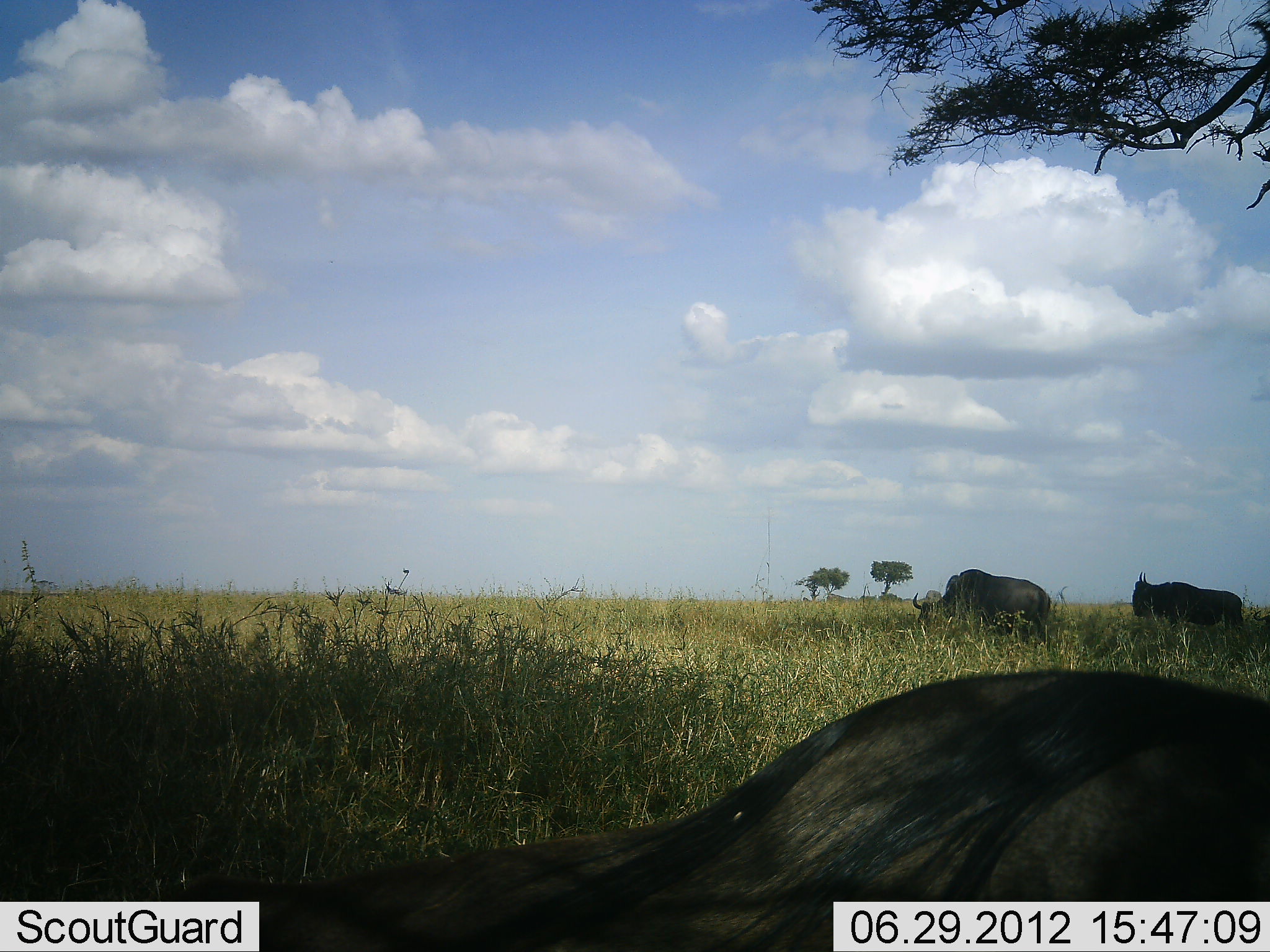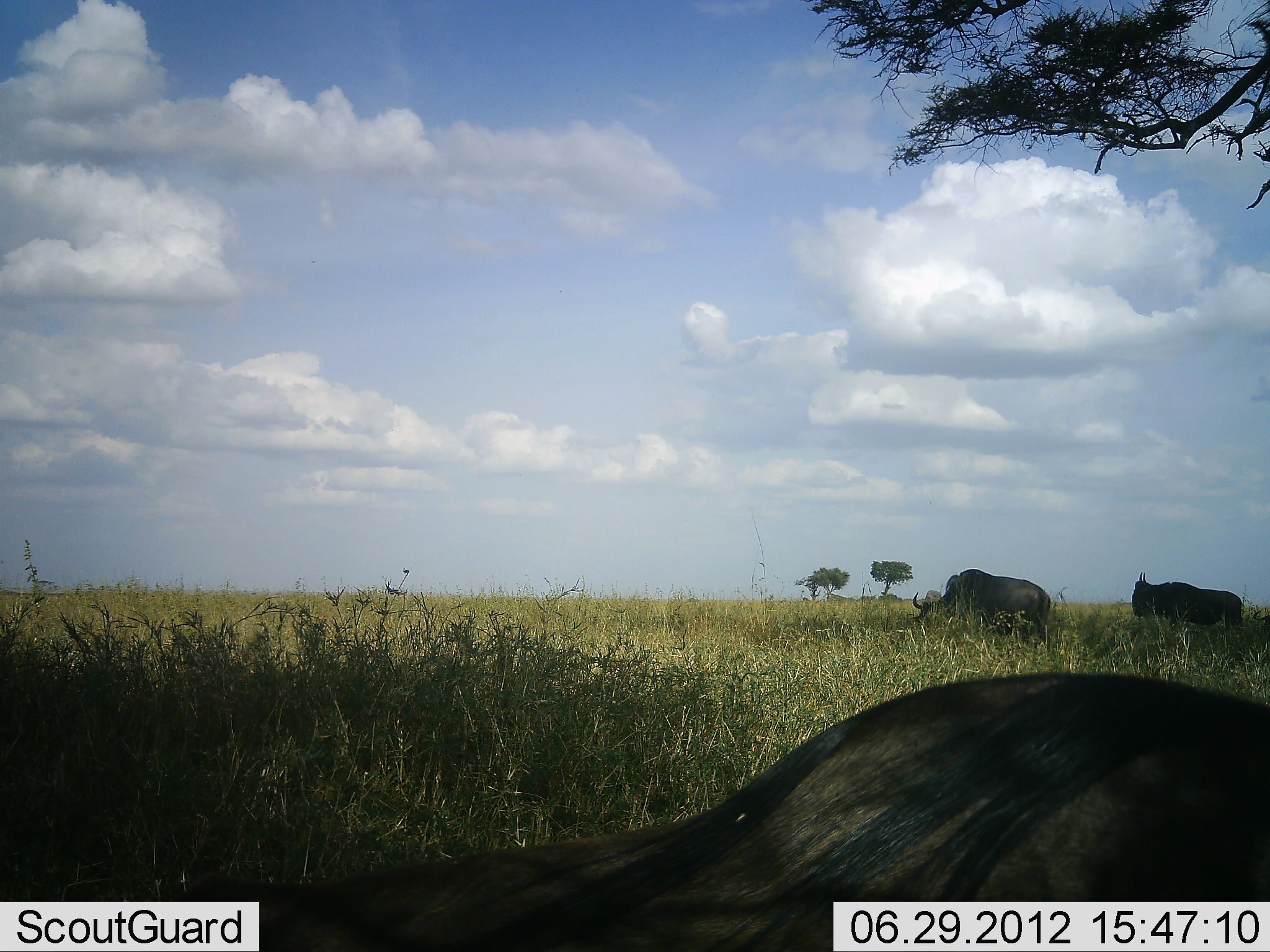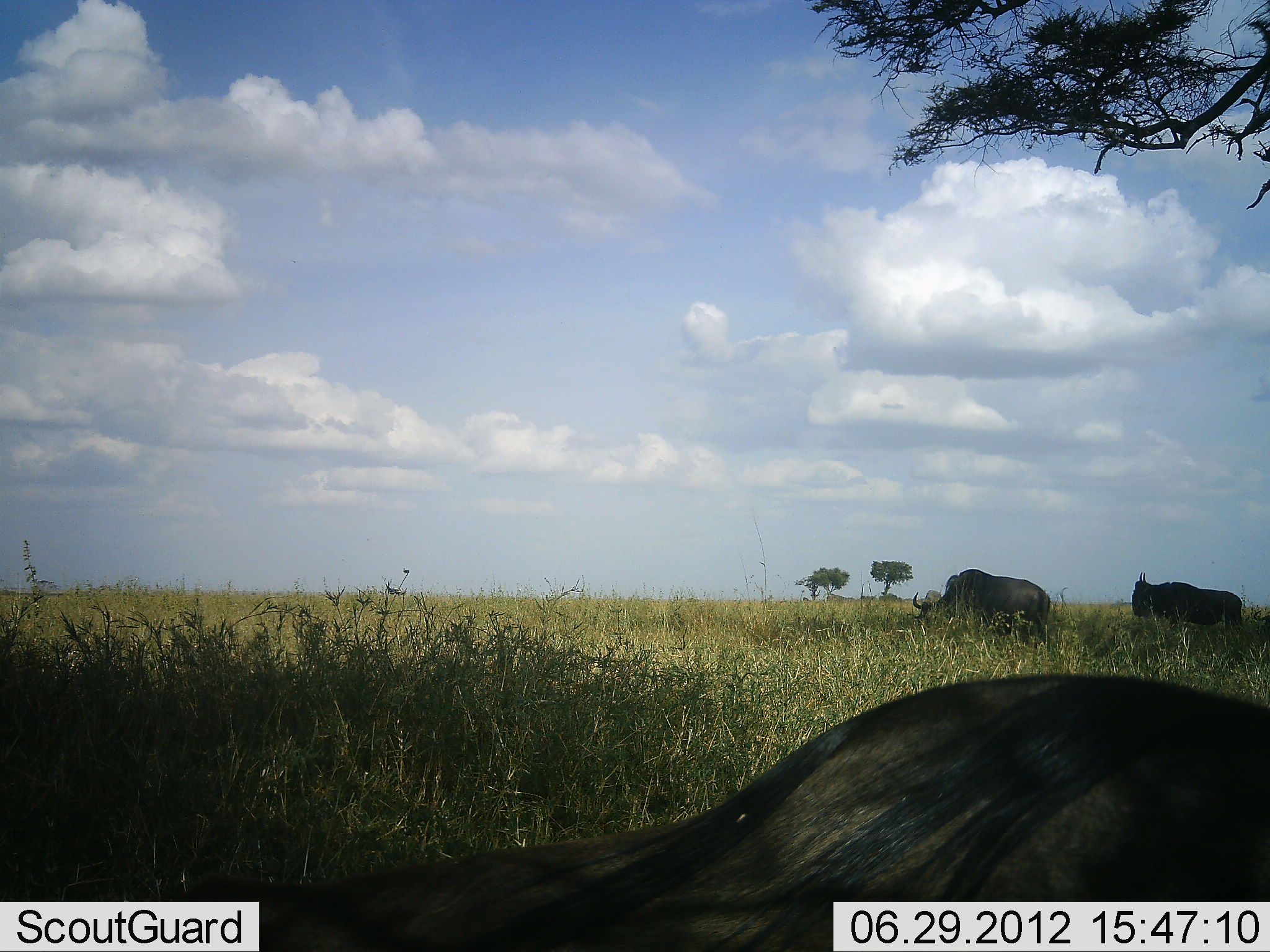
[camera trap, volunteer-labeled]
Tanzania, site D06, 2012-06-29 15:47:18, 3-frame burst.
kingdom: Animalia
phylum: Chordata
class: Mammalia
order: Artiodactyla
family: Bovidae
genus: Connochaetes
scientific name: Connochaetes taurinus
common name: blue wildebeest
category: wildebeest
Wildebeest (blue wildebeest) (Connochaetes taurinus), count 3. Behavior (volunteer vote fractions): standing 80%, resting 90%, moving 0%, interacting 0%. Young present (vote fraction): 0%. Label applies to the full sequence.